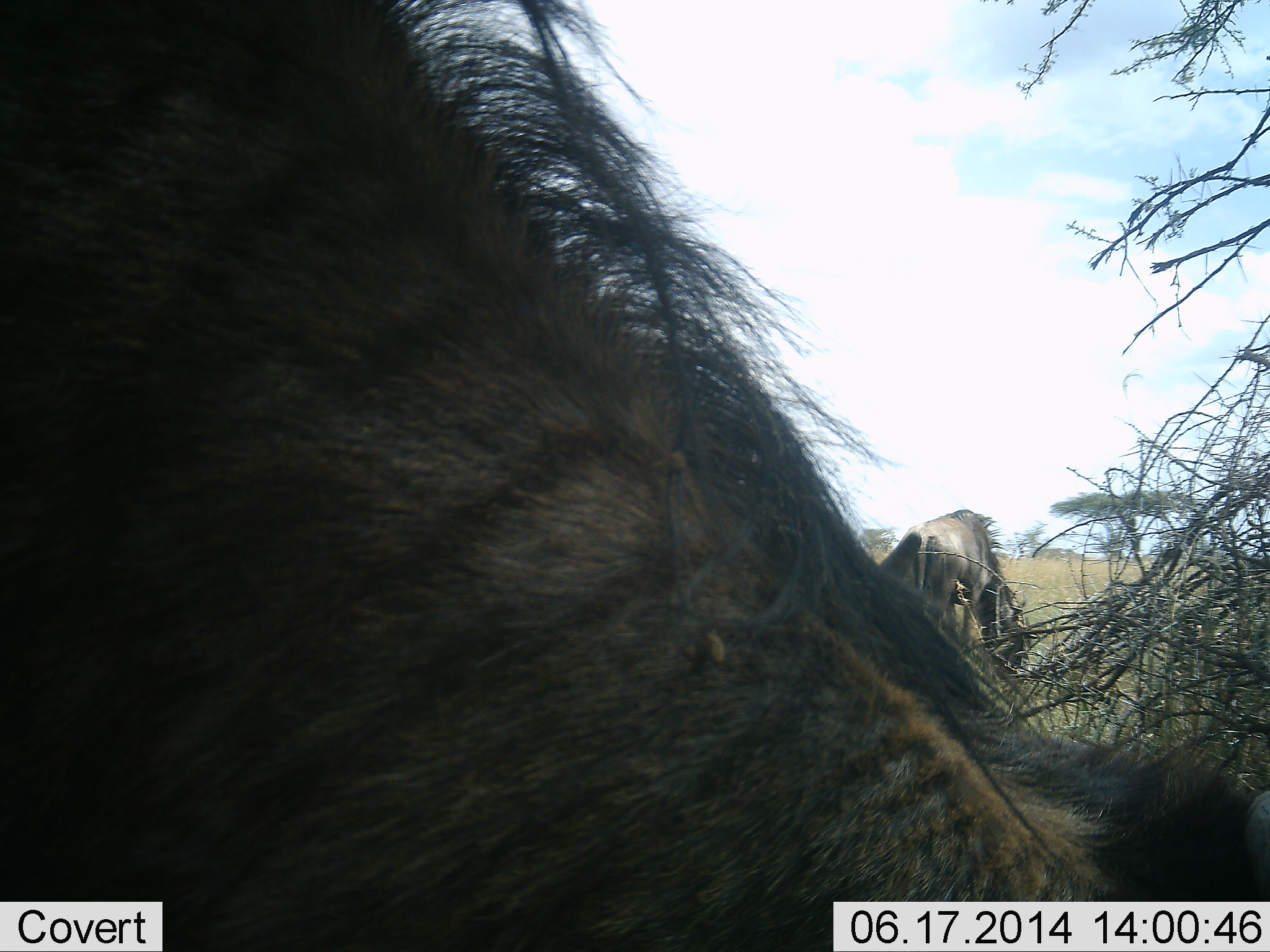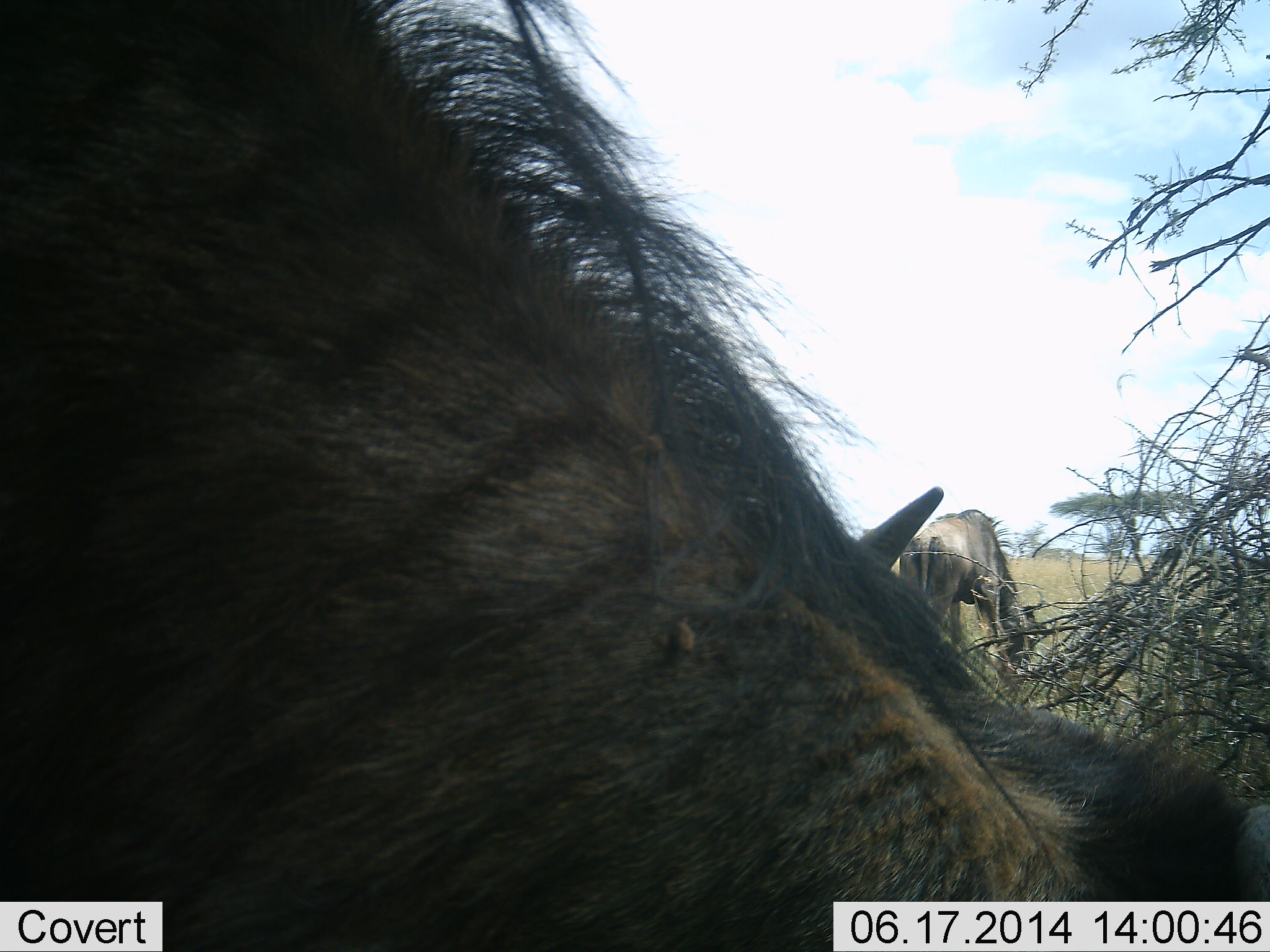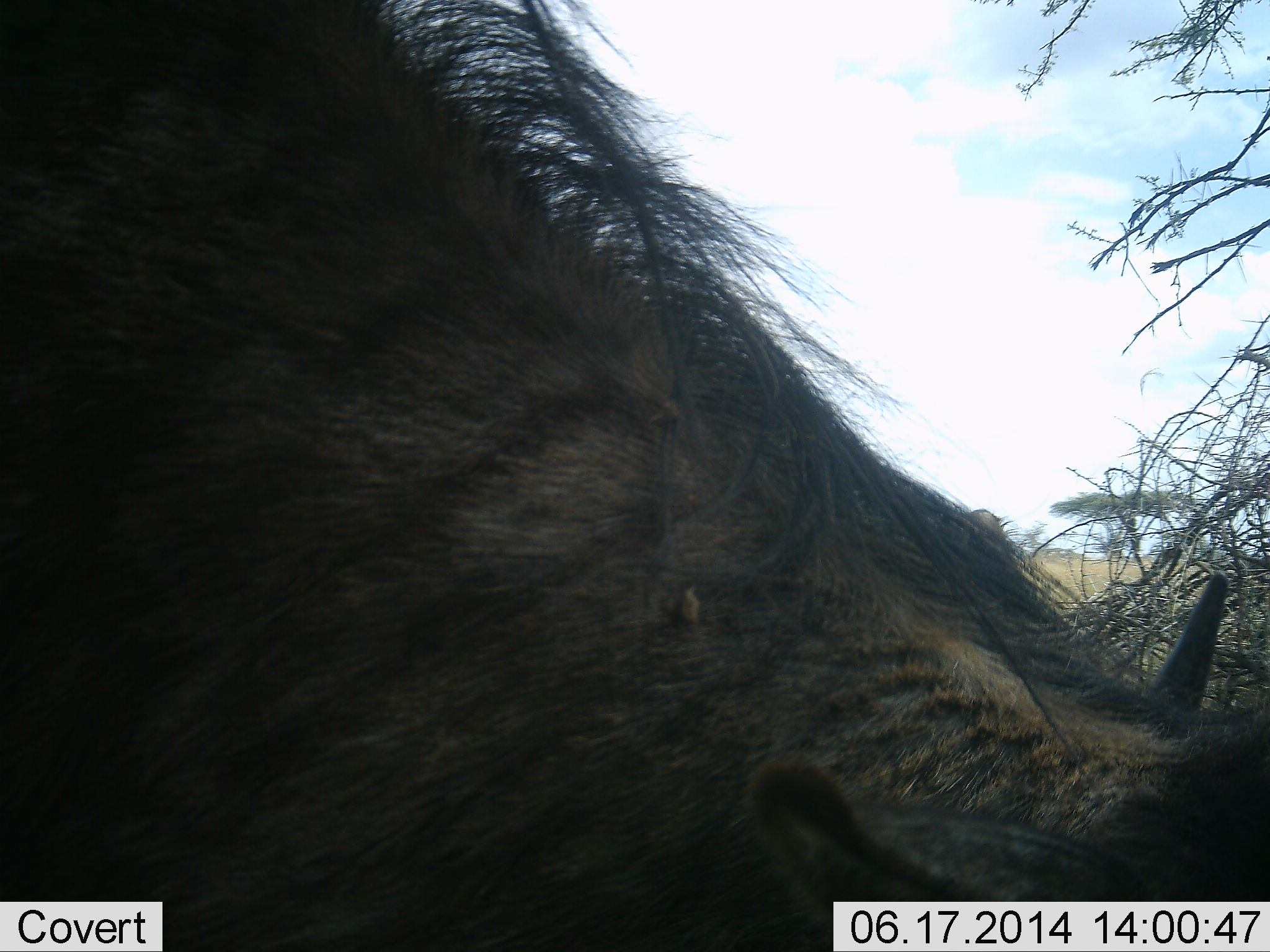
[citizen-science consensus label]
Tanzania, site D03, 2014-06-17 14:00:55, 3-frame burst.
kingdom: Animalia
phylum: Chordata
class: Mammalia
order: Artiodactyla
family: Bovidae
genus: Connochaetes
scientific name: Connochaetes taurinus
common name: blue wildebeest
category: wildebeest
Wildebeest (blue wildebeest) (Connochaetes taurinus), count 2. Behavior (volunteer vote fractions): standing 10%, resting 10%, moving 0%, interacting 0%. Young present (vote fraction): 0%. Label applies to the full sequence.